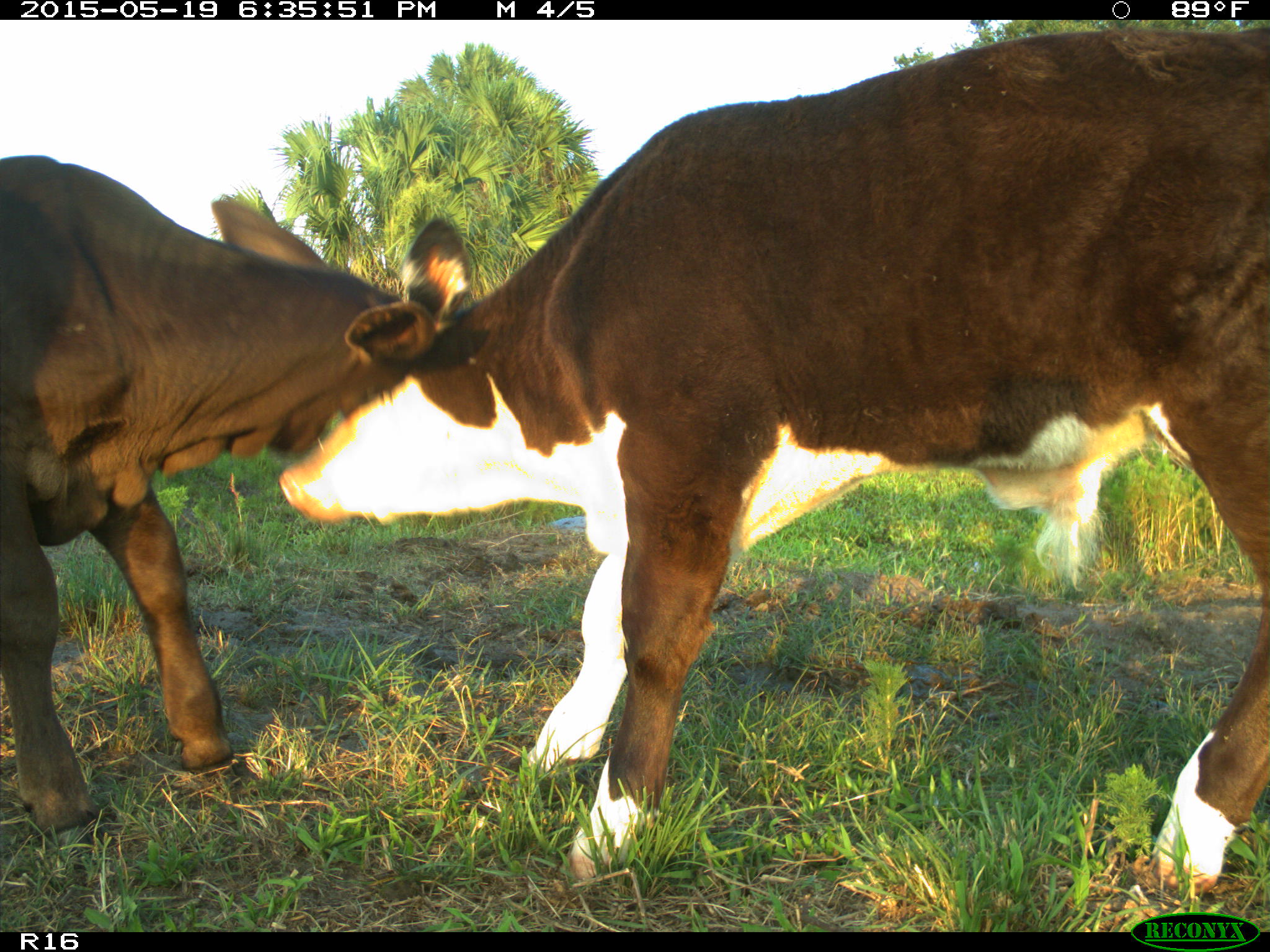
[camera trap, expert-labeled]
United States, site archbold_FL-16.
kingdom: Animalia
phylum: Chordata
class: Mammalia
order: Artiodactyla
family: Bovidae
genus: Bos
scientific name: Bos taurus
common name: domestic cow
Bos taurus (domestic cow).